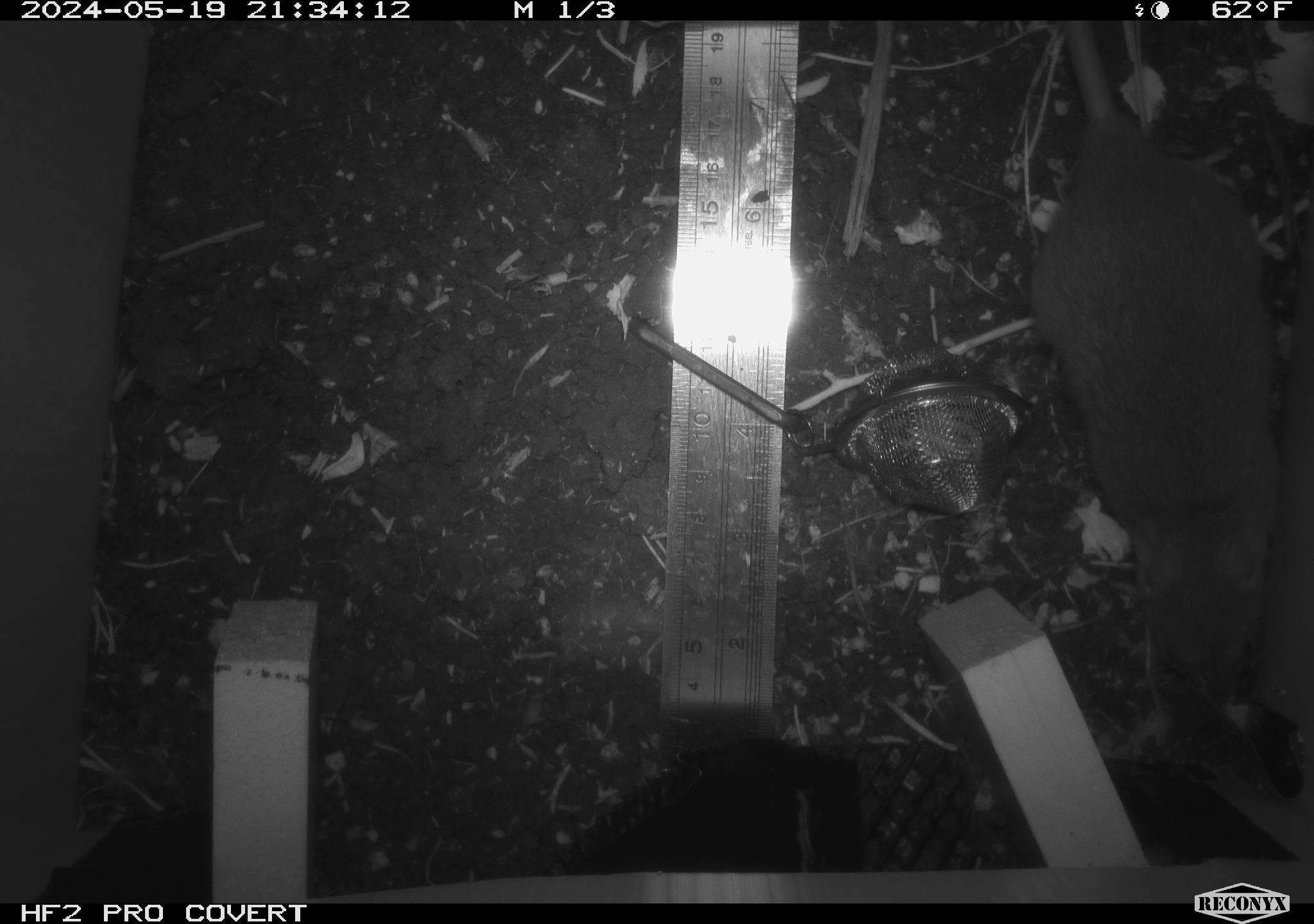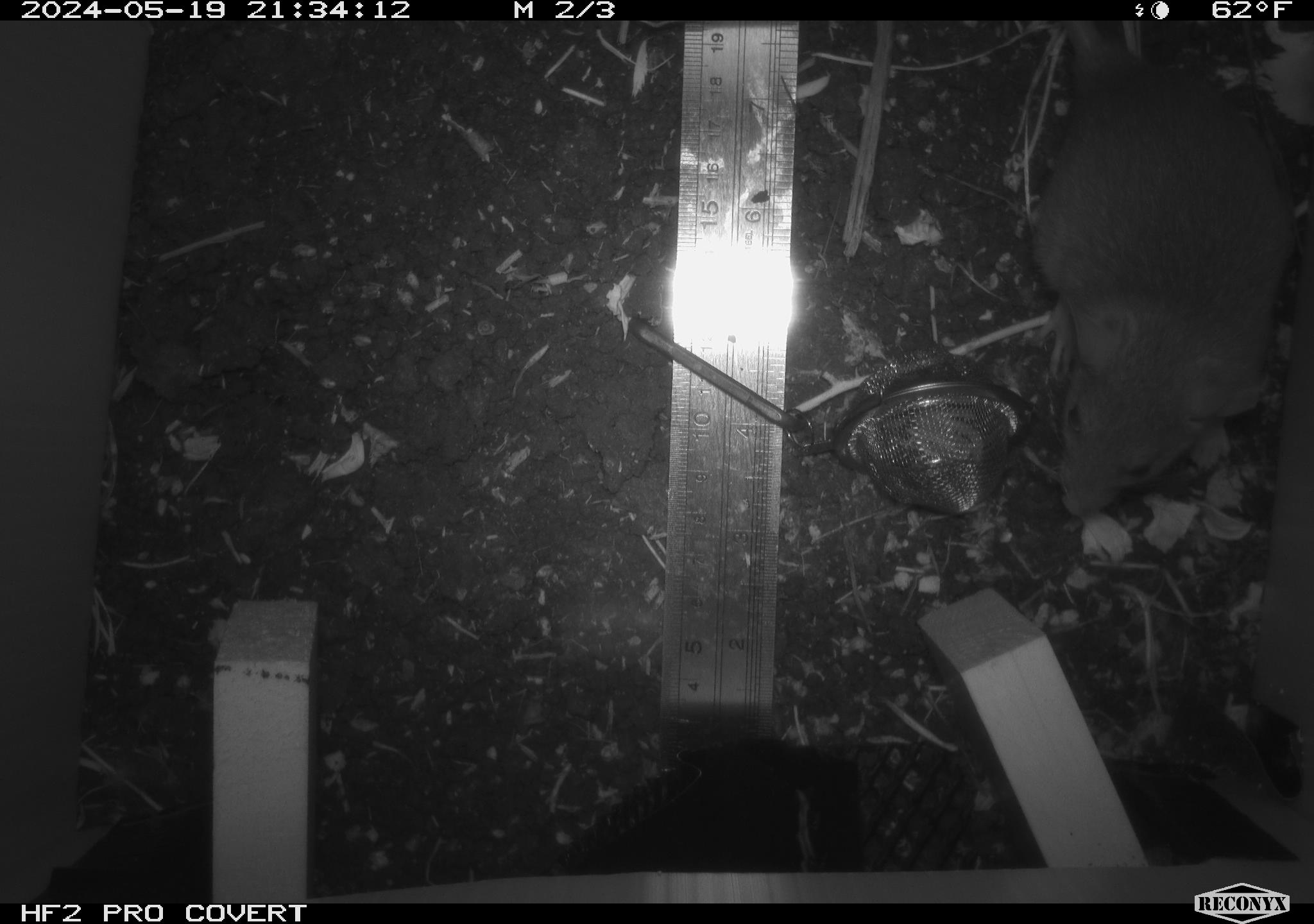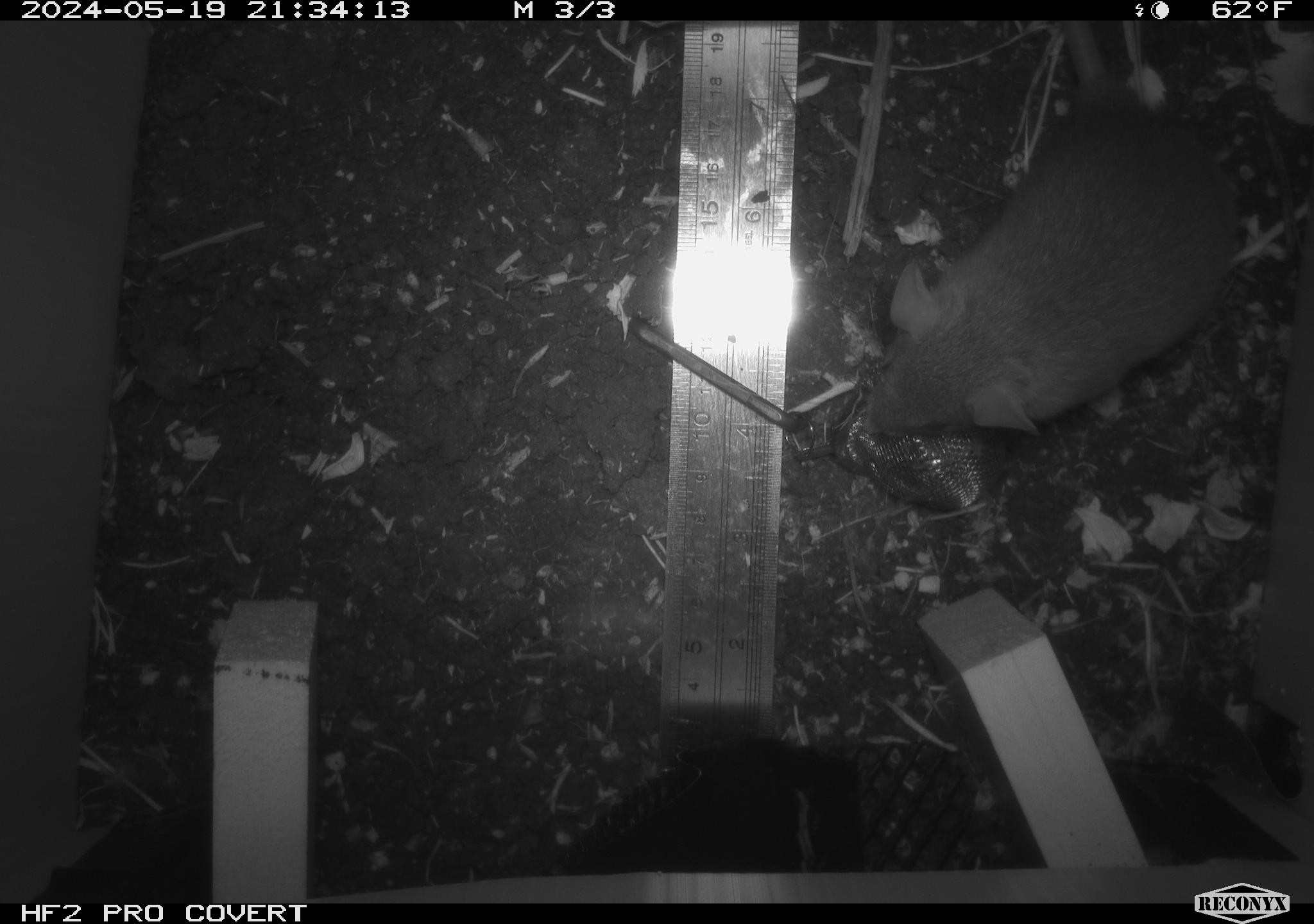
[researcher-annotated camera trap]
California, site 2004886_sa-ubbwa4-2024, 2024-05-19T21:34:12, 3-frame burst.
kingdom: Animalia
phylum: Chordata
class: Mammalia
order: Rodentia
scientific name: Rodentia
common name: woodrat or rat or mouse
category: woodrat or rat or mouse species